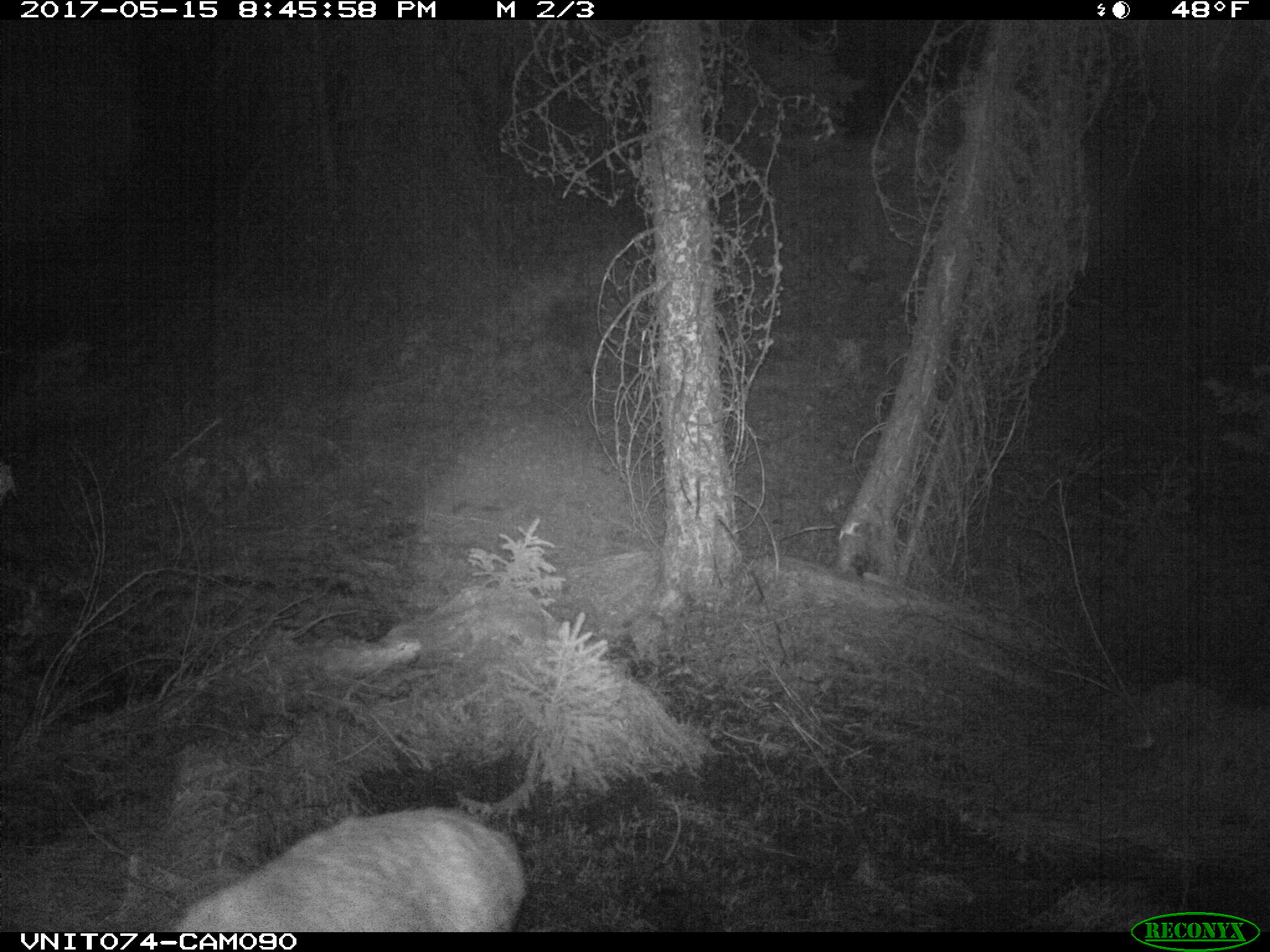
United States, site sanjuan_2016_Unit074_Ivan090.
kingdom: Animalia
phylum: Chordata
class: Mammalia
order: Artiodactyla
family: Cervidae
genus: Odocoileus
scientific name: Odocoileus hemionus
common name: mule deer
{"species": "Odocoileus hemionus (mule deer)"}